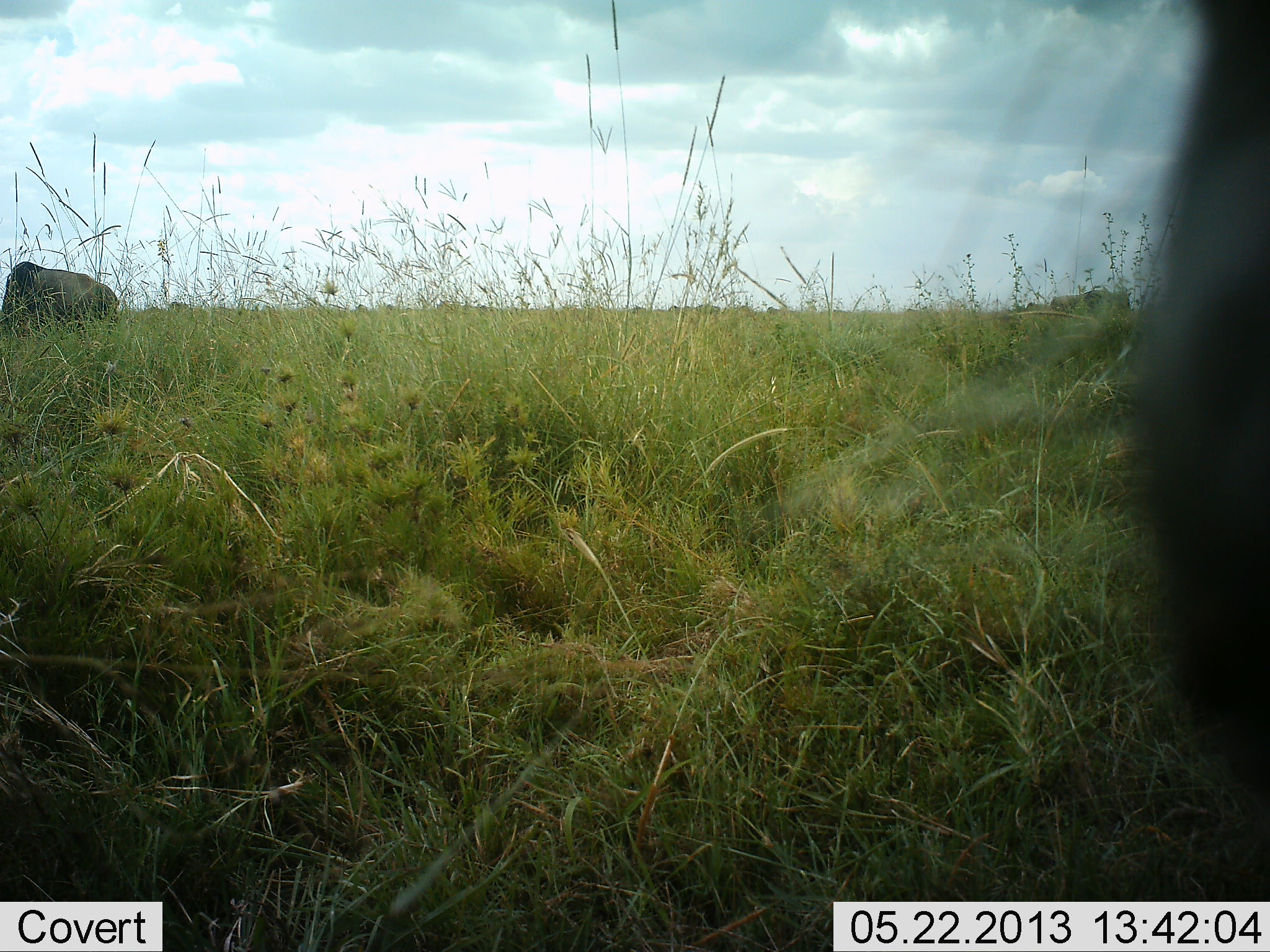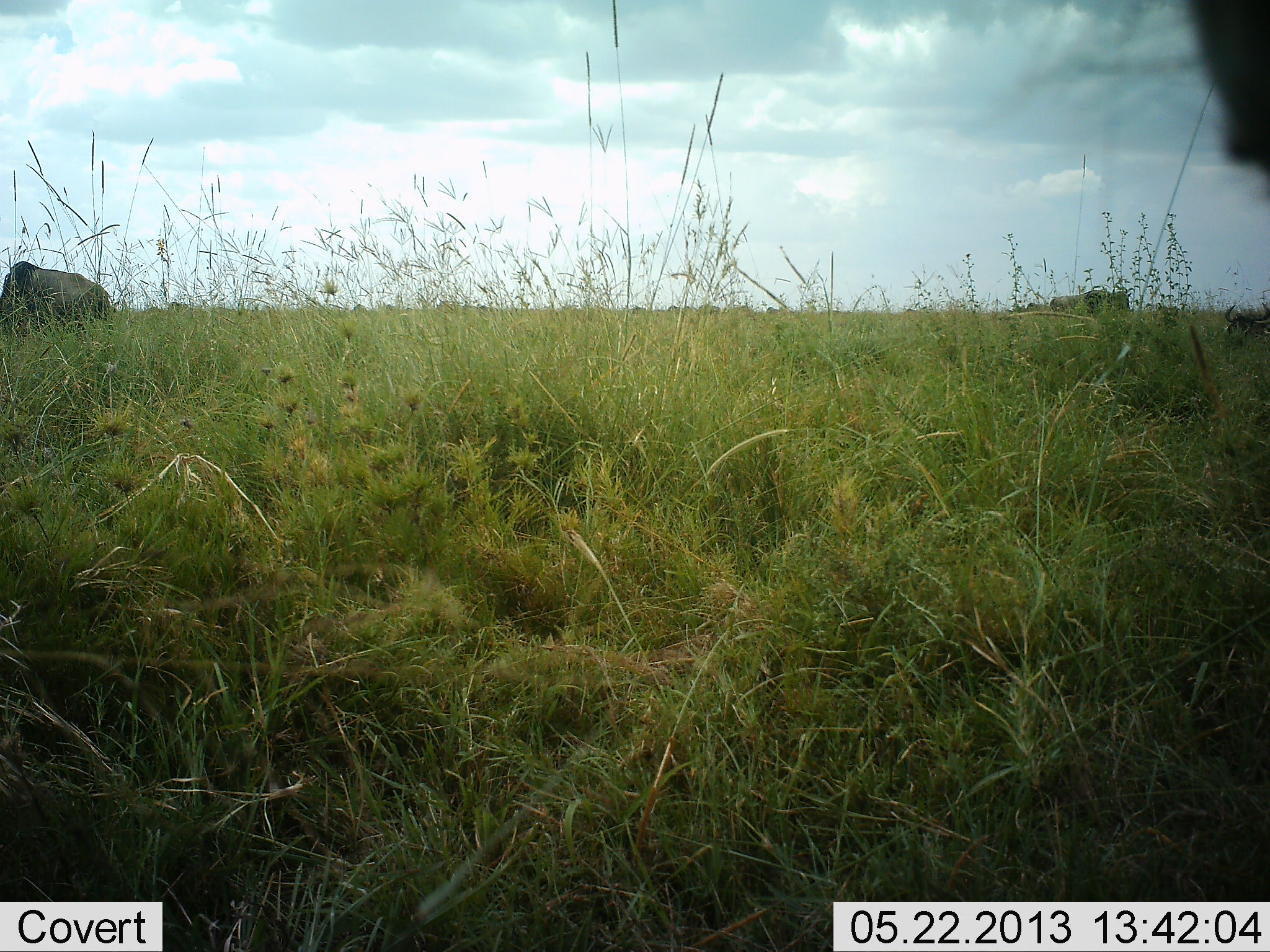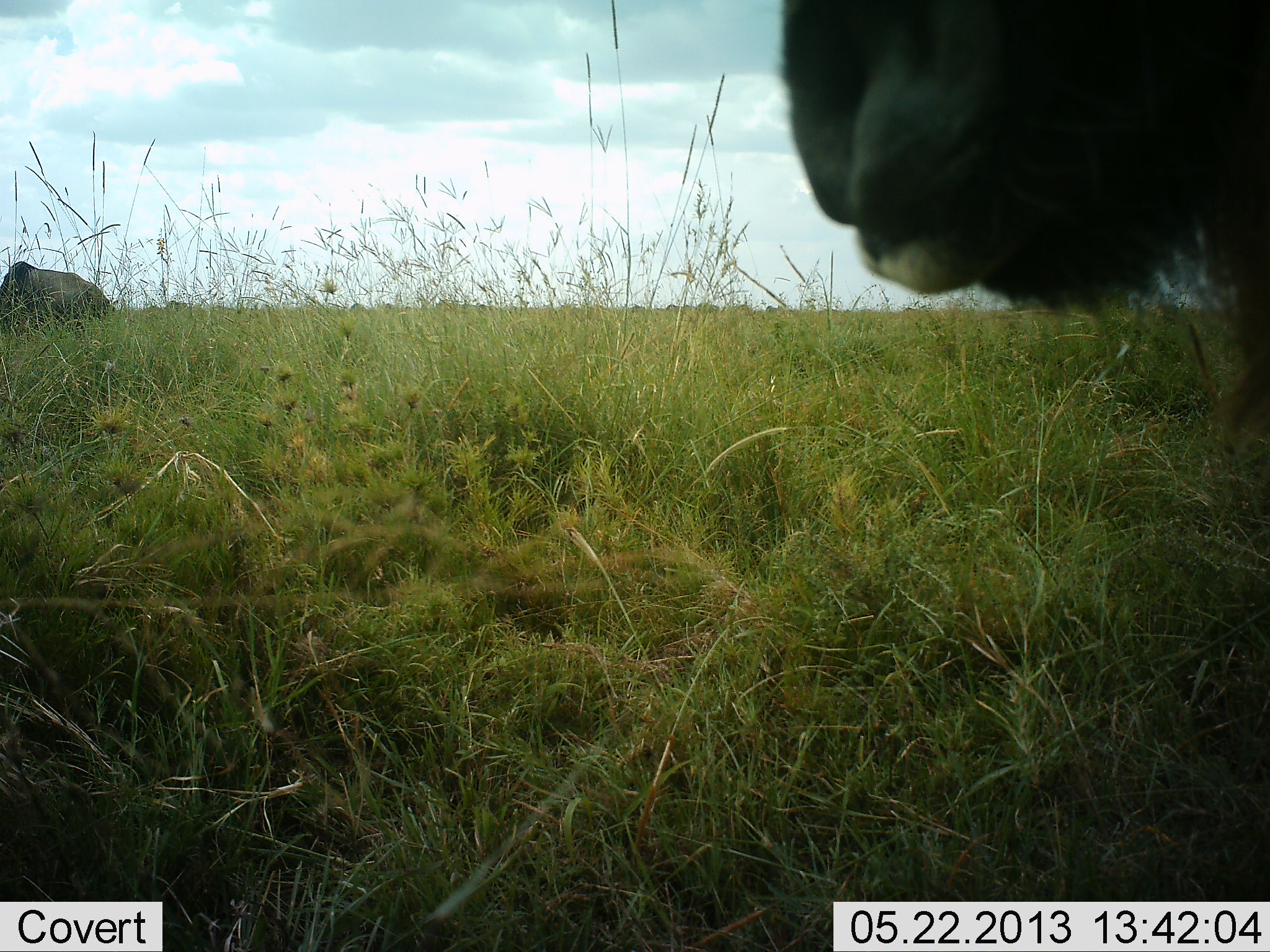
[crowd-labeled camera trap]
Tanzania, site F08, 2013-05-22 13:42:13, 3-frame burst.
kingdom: Animalia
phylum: Chordata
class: Mammalia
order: Artiodactyla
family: Bovidae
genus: Connochaetes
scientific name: Connochaetes taurinus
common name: blue wildebeest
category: wildebeest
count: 2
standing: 52%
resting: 12%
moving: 24%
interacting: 0%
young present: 0%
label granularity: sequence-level